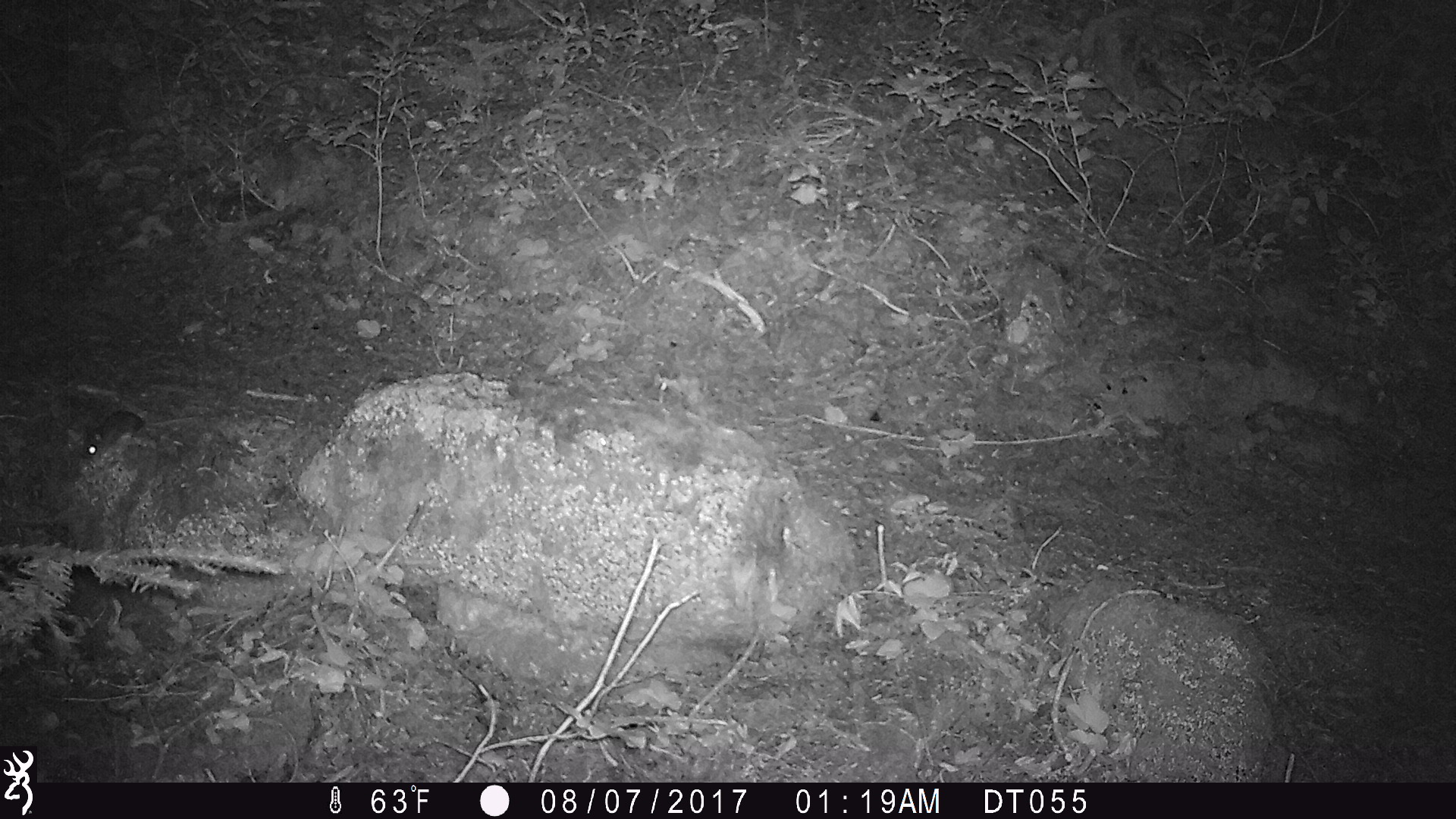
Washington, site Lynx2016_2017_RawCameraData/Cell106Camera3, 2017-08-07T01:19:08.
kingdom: Animalia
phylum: Chordata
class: Mammalia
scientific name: Mammalia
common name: small mammal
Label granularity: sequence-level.